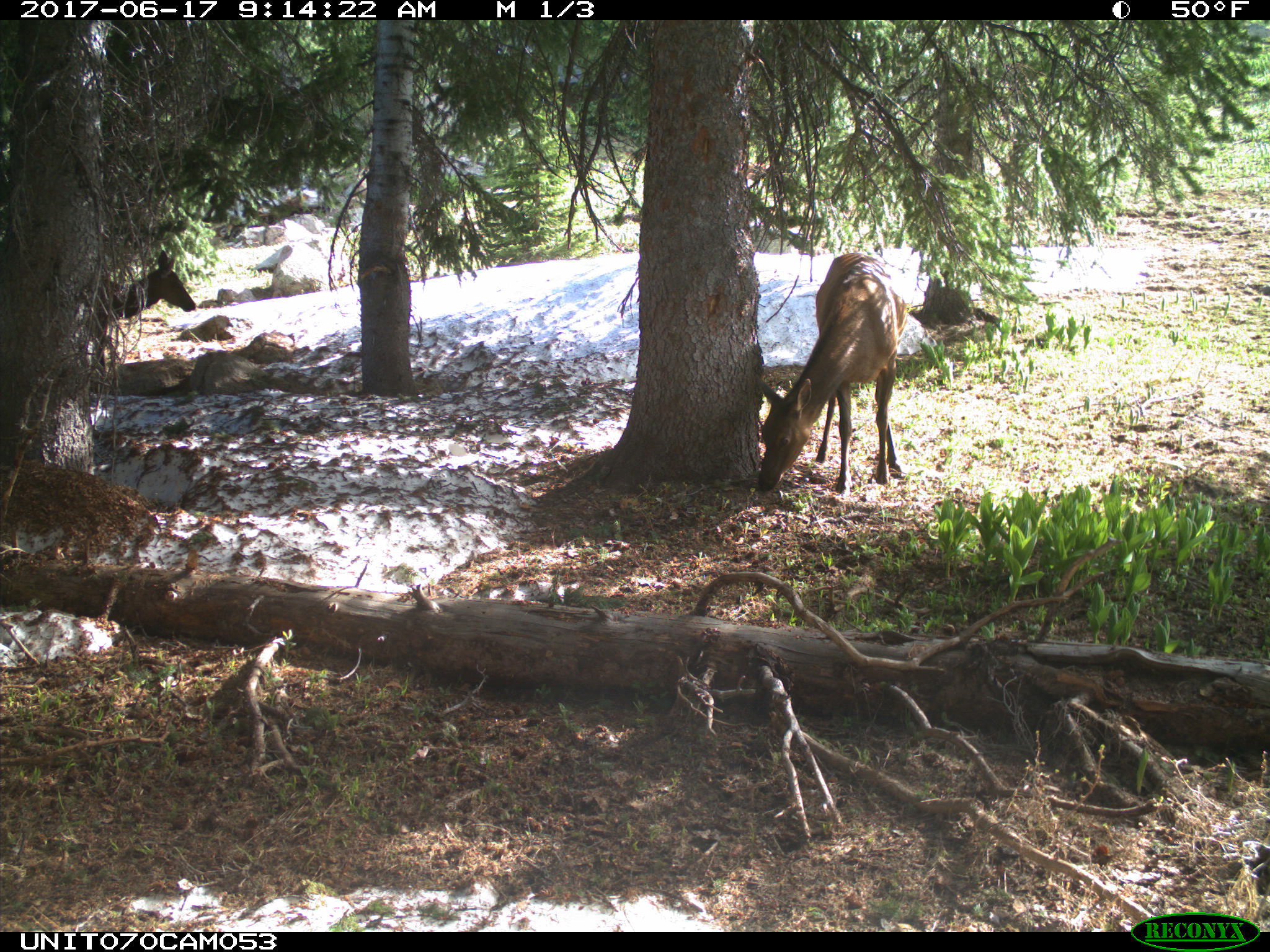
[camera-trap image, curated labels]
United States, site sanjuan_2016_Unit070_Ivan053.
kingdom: Animalia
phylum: Chordata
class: Mammalia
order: Artiodactyla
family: Cervidae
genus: Cervus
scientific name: Cervus elaphus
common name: red deer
Cervus elaphus (red deer).